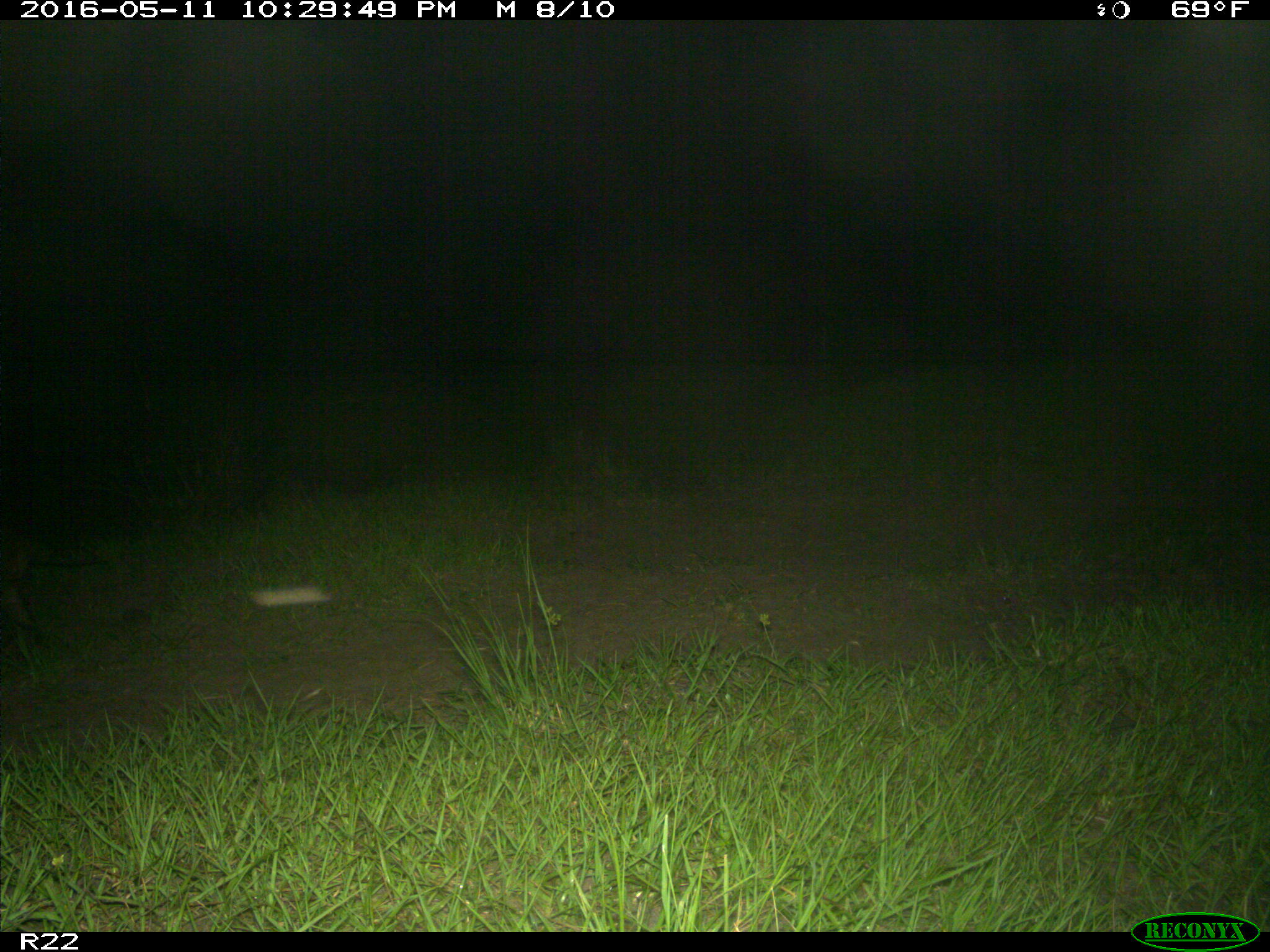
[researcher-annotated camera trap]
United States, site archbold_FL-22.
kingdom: Animalia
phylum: Chordata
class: Mammalia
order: Carnivora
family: Procyonidae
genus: Procyon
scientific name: Procyon lotor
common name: common raccoon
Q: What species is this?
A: Procyon lotor (common raccoon).